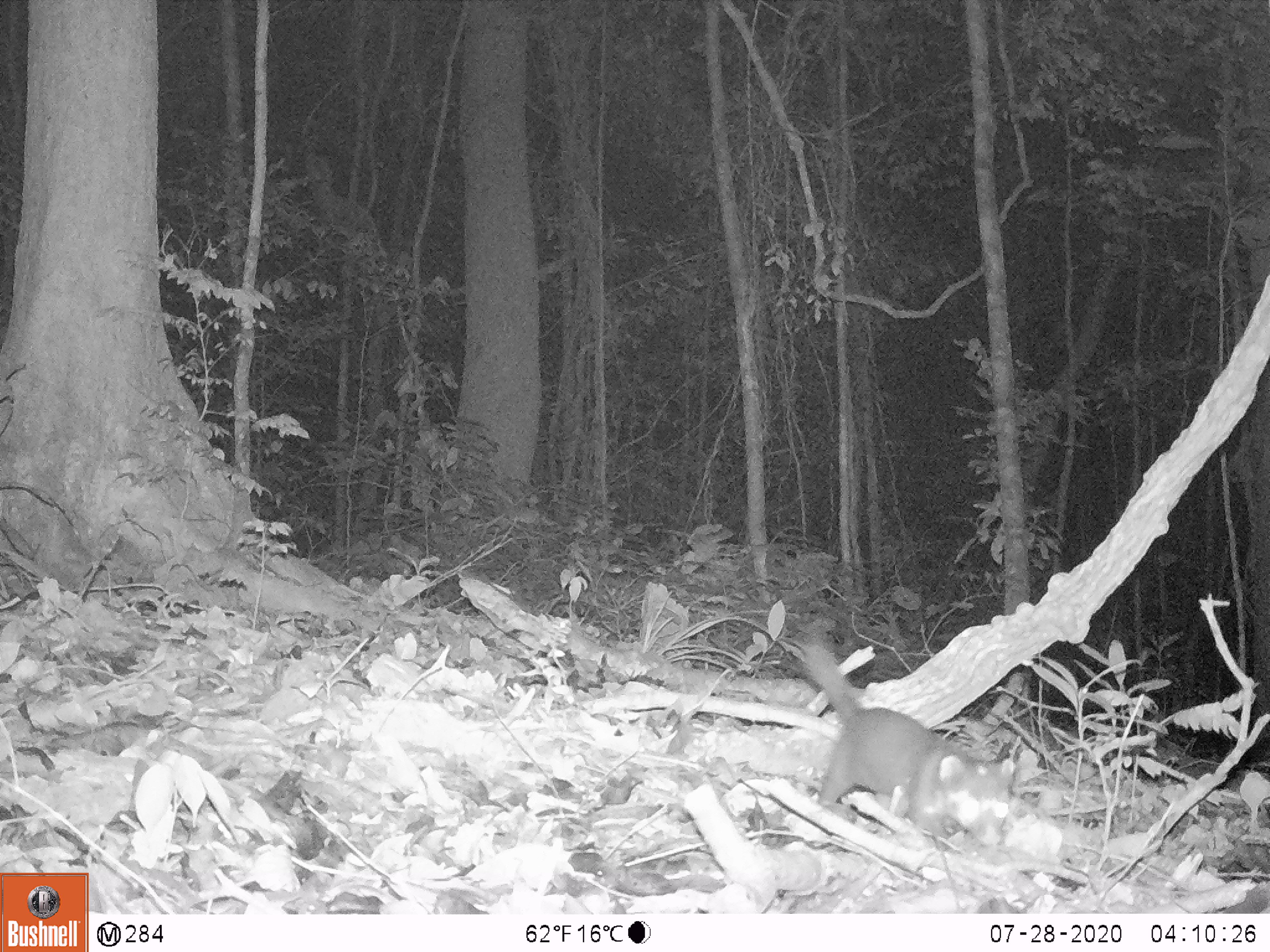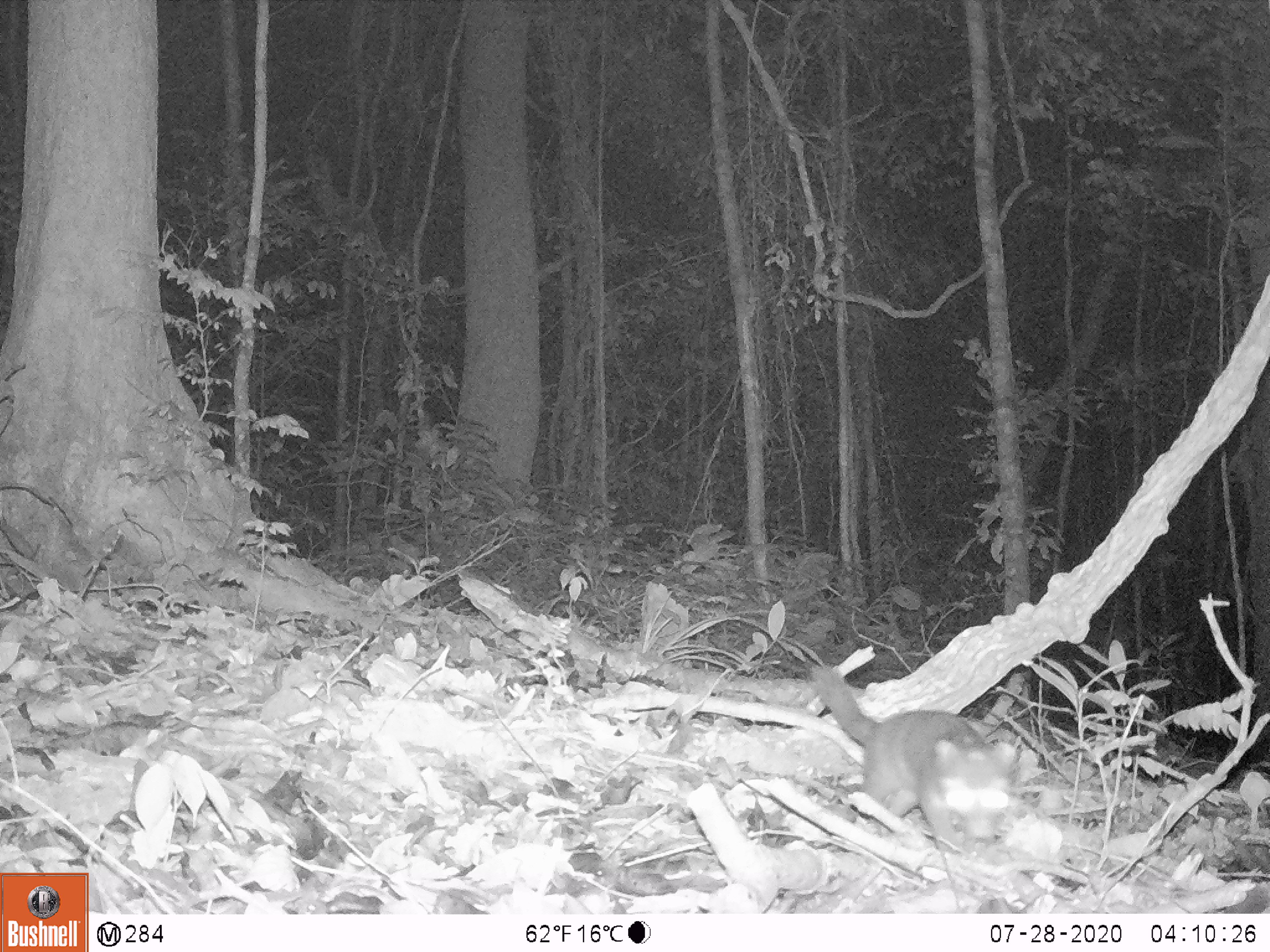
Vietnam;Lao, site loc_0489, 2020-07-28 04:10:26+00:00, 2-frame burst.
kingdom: Animalia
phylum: Chordata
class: Mammalia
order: Carnivora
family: Mustelidae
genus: Melogale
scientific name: Melogale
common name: ferret badger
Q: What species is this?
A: Ferret badger (Melogale).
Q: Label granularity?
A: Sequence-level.